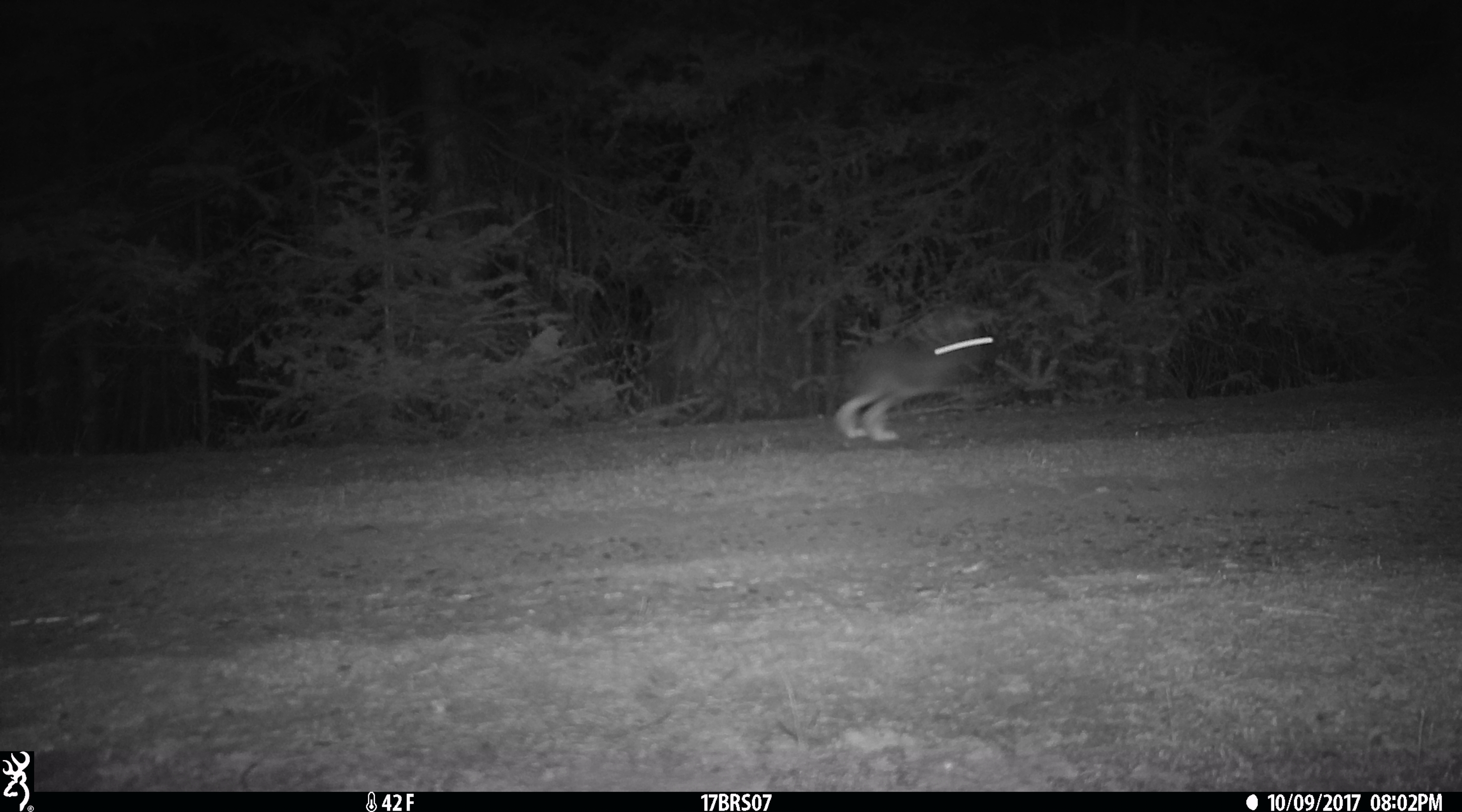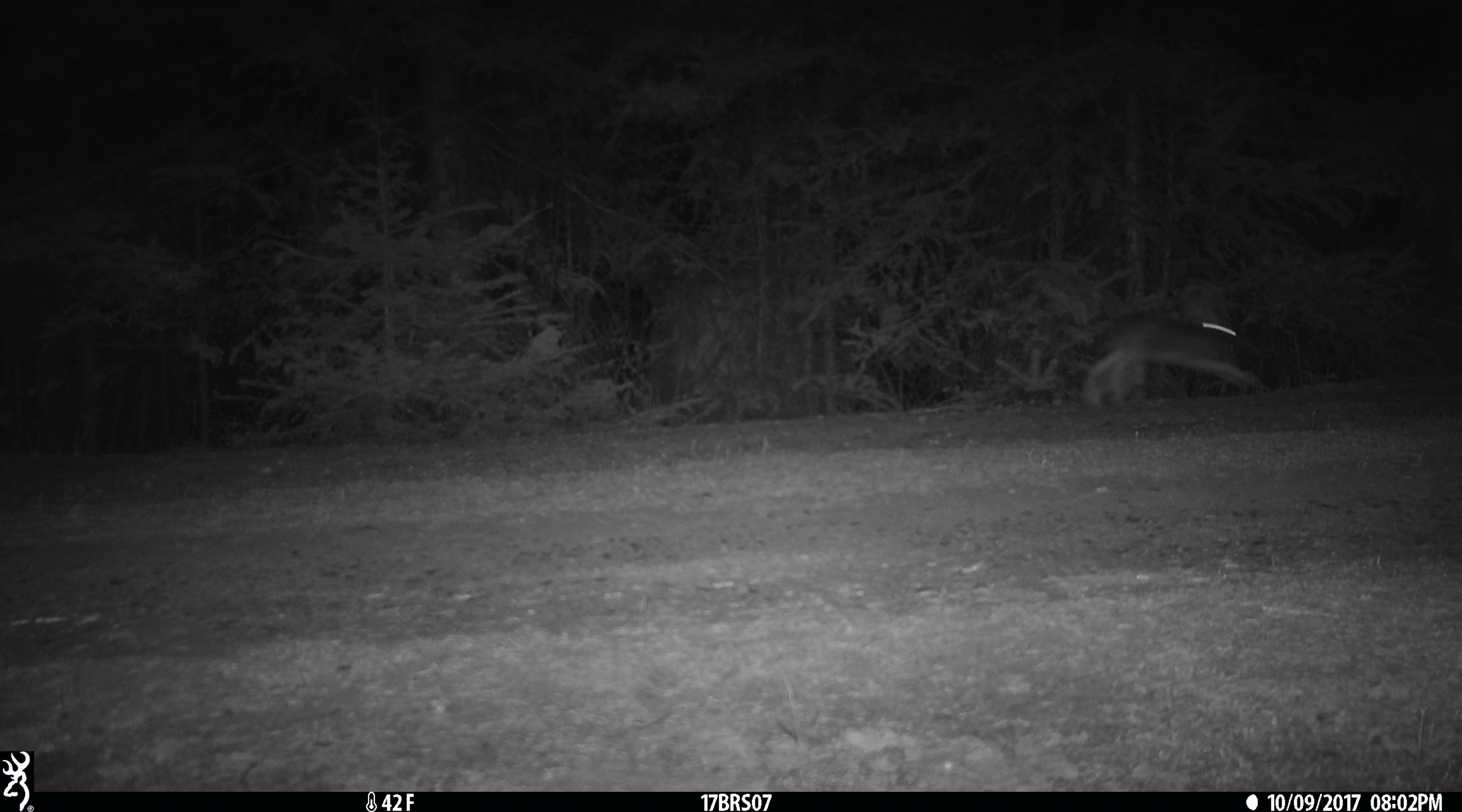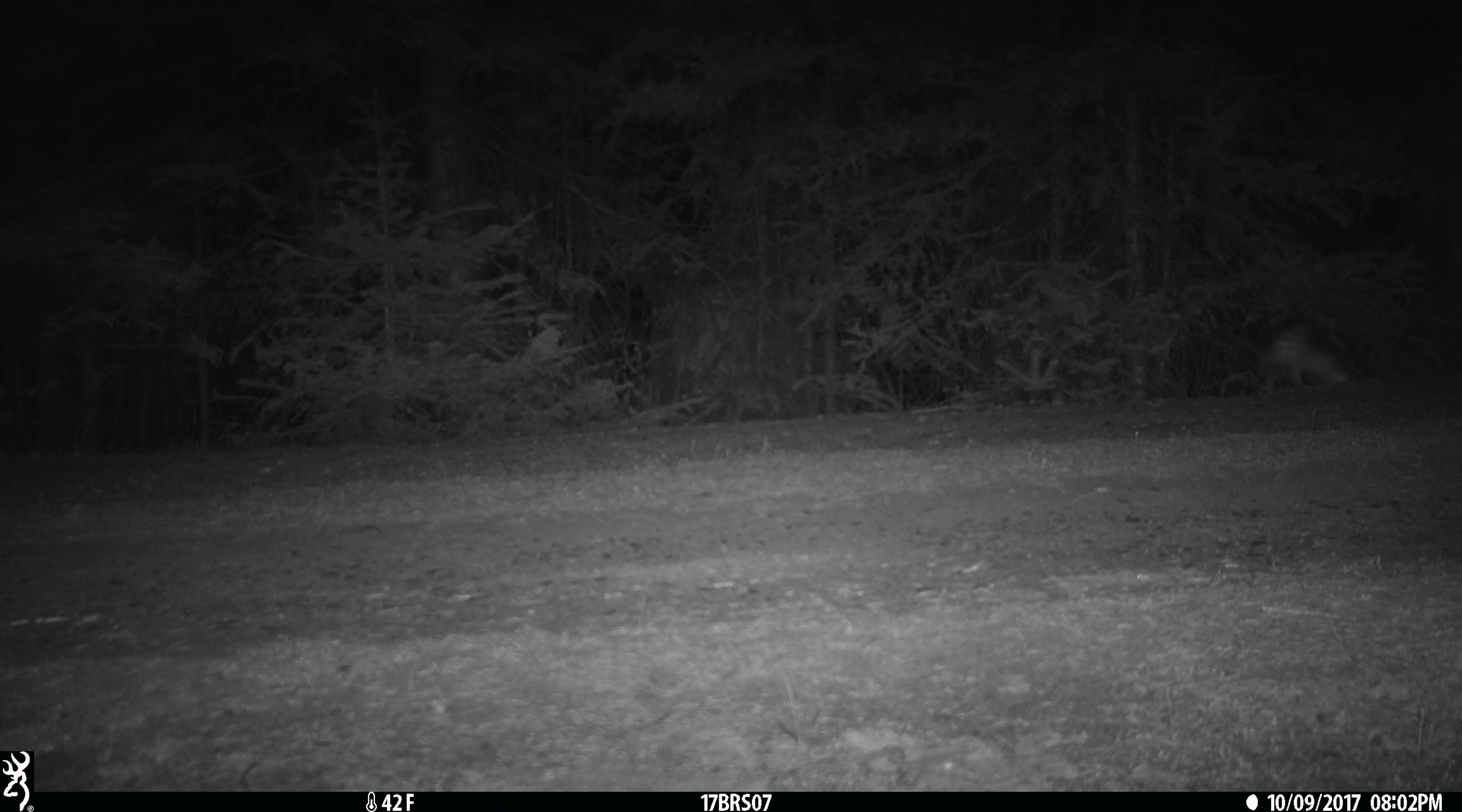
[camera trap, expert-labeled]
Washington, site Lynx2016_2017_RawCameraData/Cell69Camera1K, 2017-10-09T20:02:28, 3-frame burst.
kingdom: Animalia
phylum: Chordata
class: Mammalia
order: Lagomorpha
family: Leporidae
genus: Lepus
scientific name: Lepus americanus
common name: snowshoe hare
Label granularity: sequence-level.